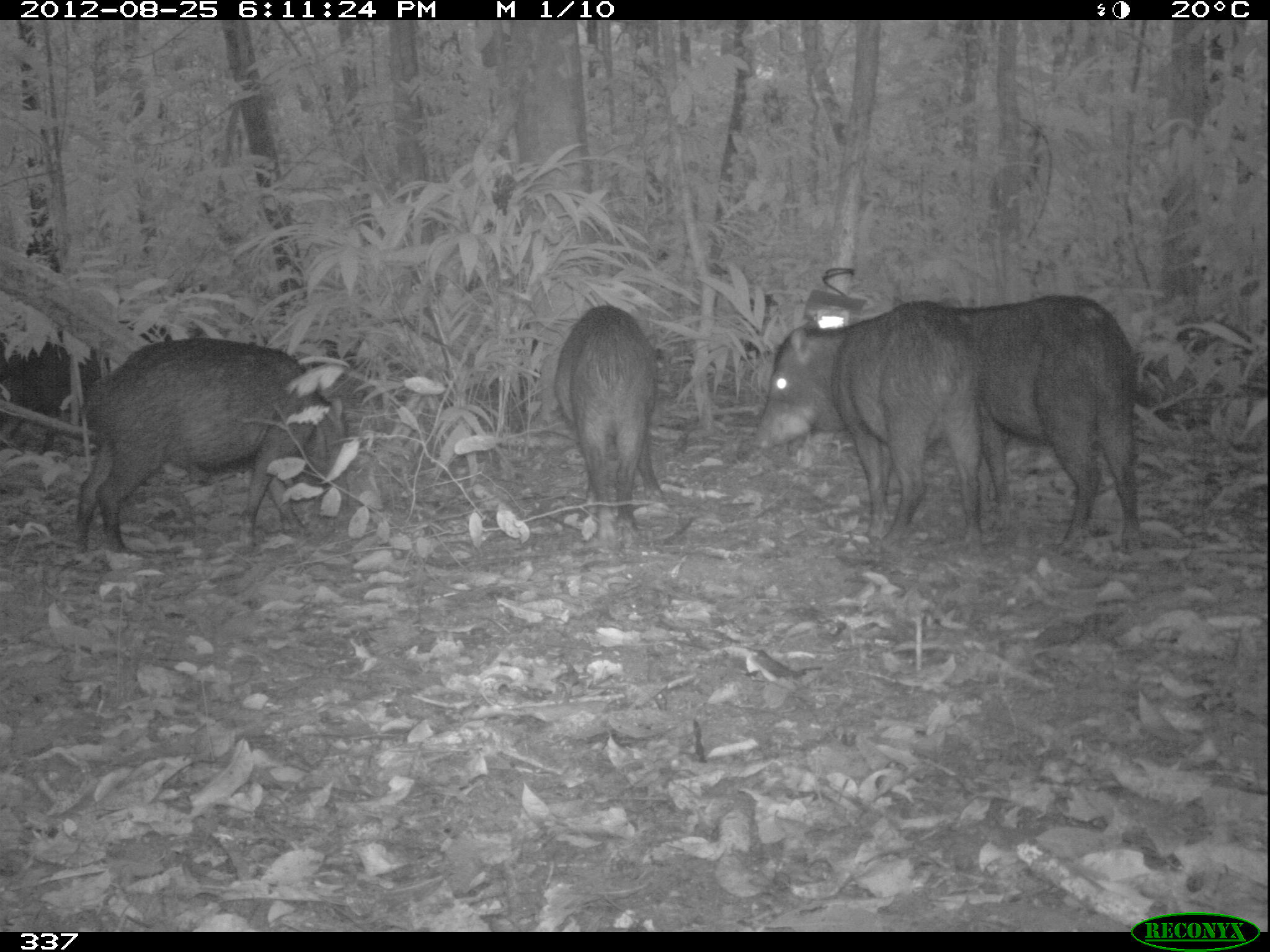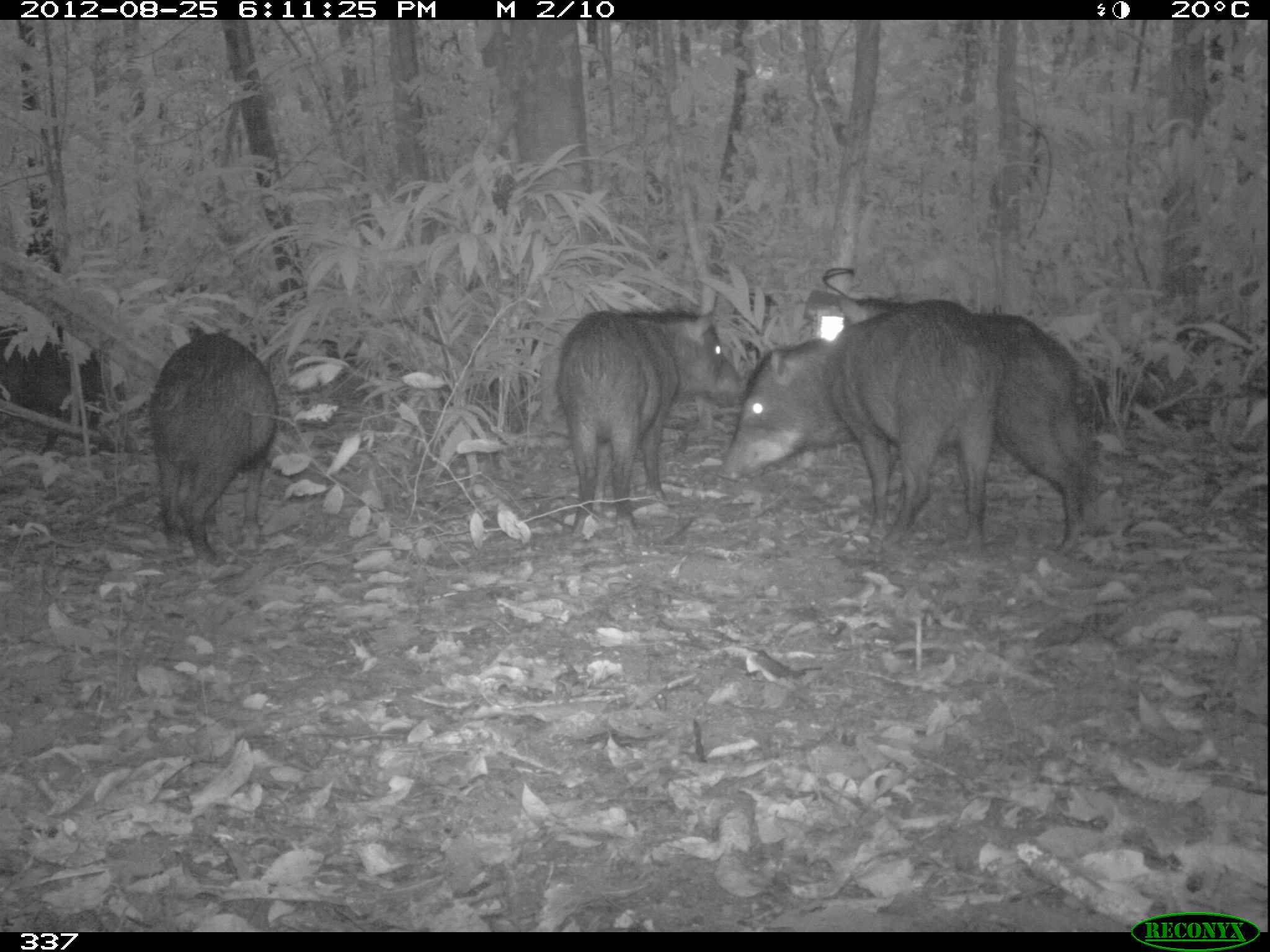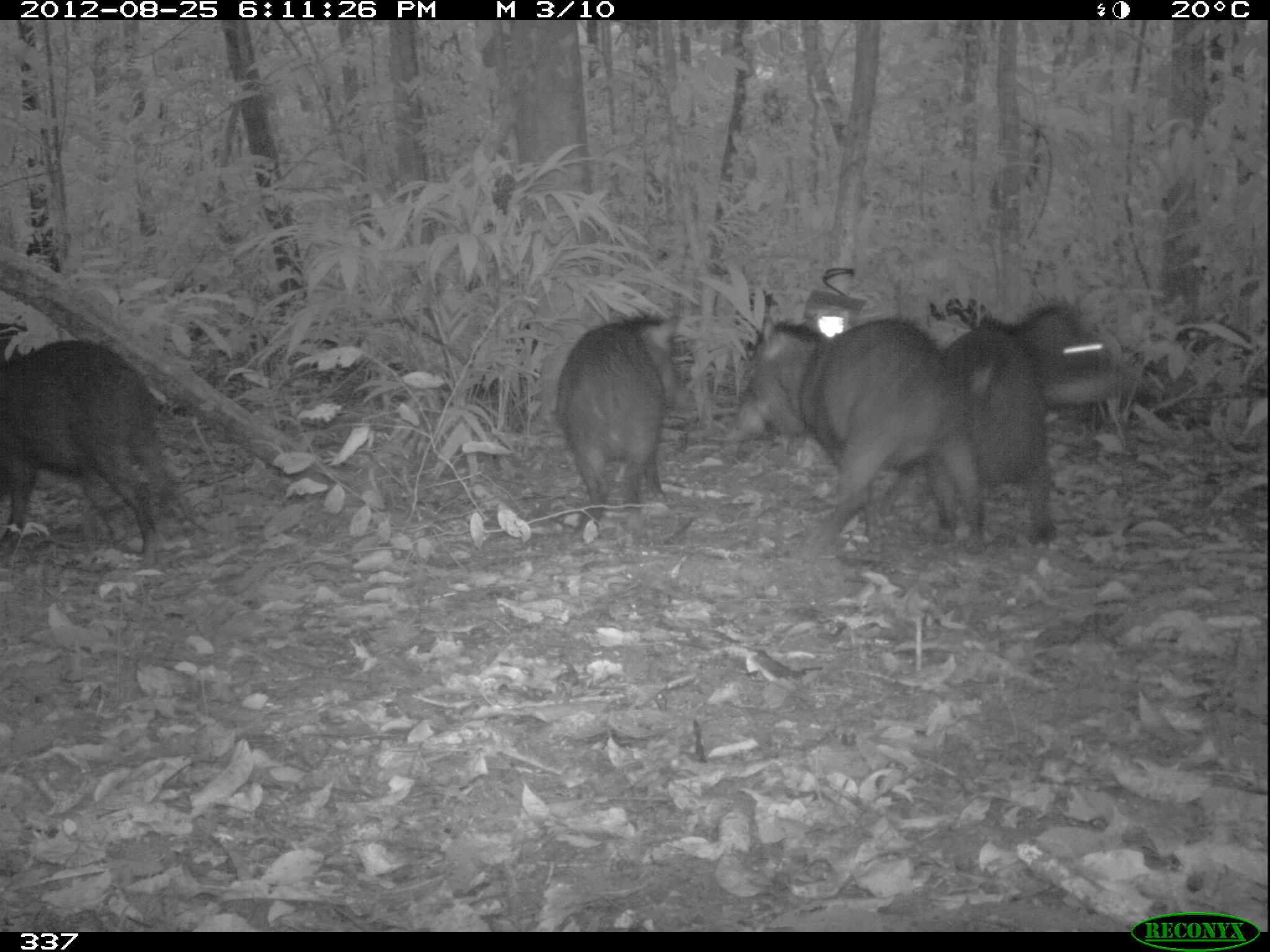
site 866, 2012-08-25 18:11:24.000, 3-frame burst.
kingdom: Animalia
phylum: Chordata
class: Mammalia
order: Artiodactyla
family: Tayassuidae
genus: Tayassu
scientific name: Tayassu pecari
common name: white-lipped peccary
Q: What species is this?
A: Tayassu pecari (white-lipped peccary).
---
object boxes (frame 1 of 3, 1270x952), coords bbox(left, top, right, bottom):
tayassu pecari: bbox(74, 335, 347, 555); bbox(752, 300, 982, 557); bbox(939, 294, 1143, 557); bbox(553, 305, 665, 547); bbox(0, 333, 108, 453)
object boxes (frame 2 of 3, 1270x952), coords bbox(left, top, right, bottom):
tayassu pecari: bbox(716, 299, 1001, 553); bbox(555, 309, 747, 543); bbox(969, 311, 1096, 559); bbox(149, 329, 278, 562); bbox(2, 323, 131, 455)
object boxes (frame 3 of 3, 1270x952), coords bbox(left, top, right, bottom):
tayassu pecari: bbox(723, 316, 985, 554); bbox(0, 339, 208, 568); bbox(558, 312, 680, 545); bbox(939, 330, 1058, 543); bbox(973, 299, 1127, 444)